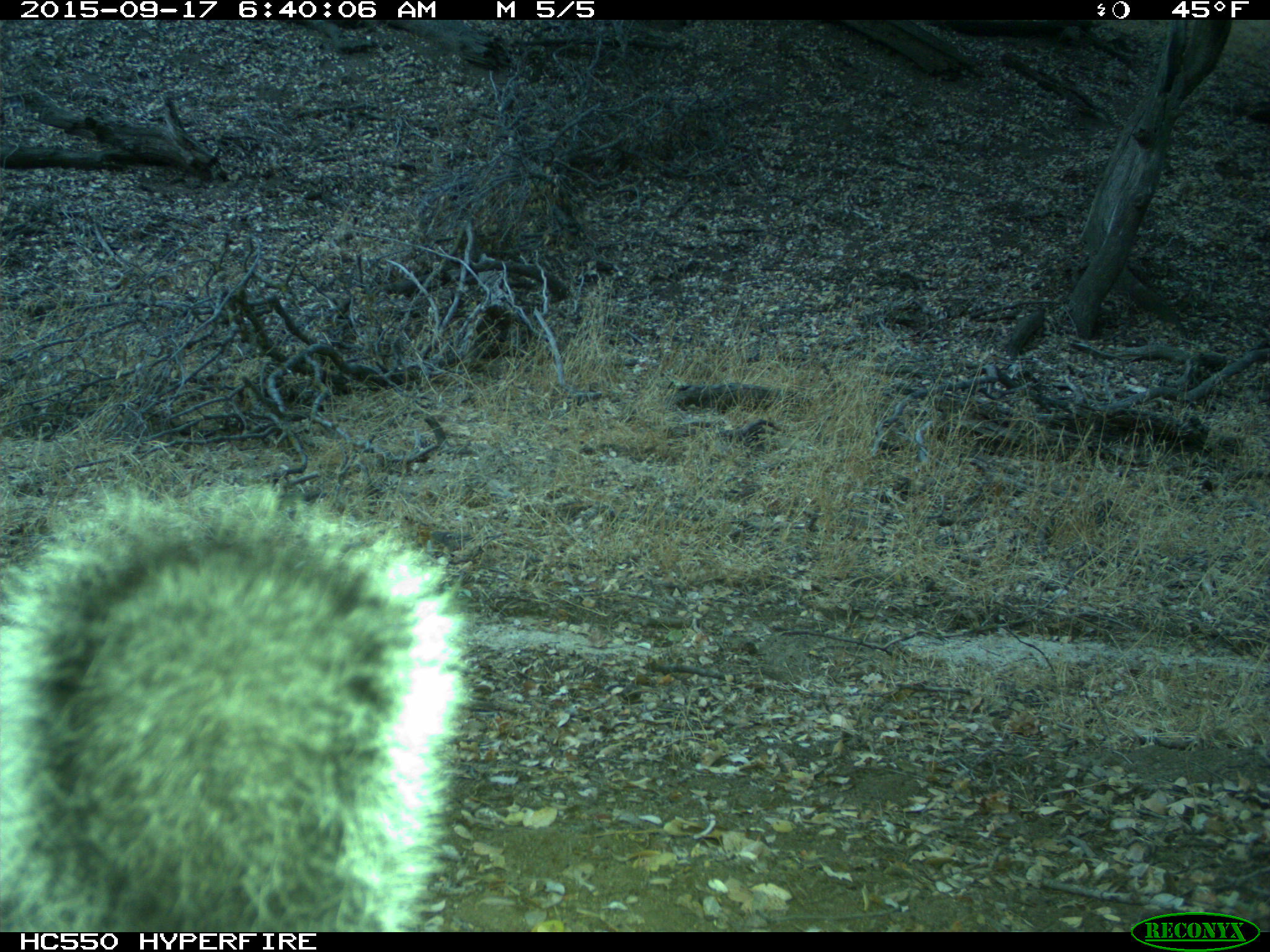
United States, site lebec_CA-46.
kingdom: Animalia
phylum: Chordata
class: Mammalia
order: Rodentia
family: Sciuridae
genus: Sciurus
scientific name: Sciurus carolinensis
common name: eastern gray squirrel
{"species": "Sciurus carolinensis (eastern gray squirrel)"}